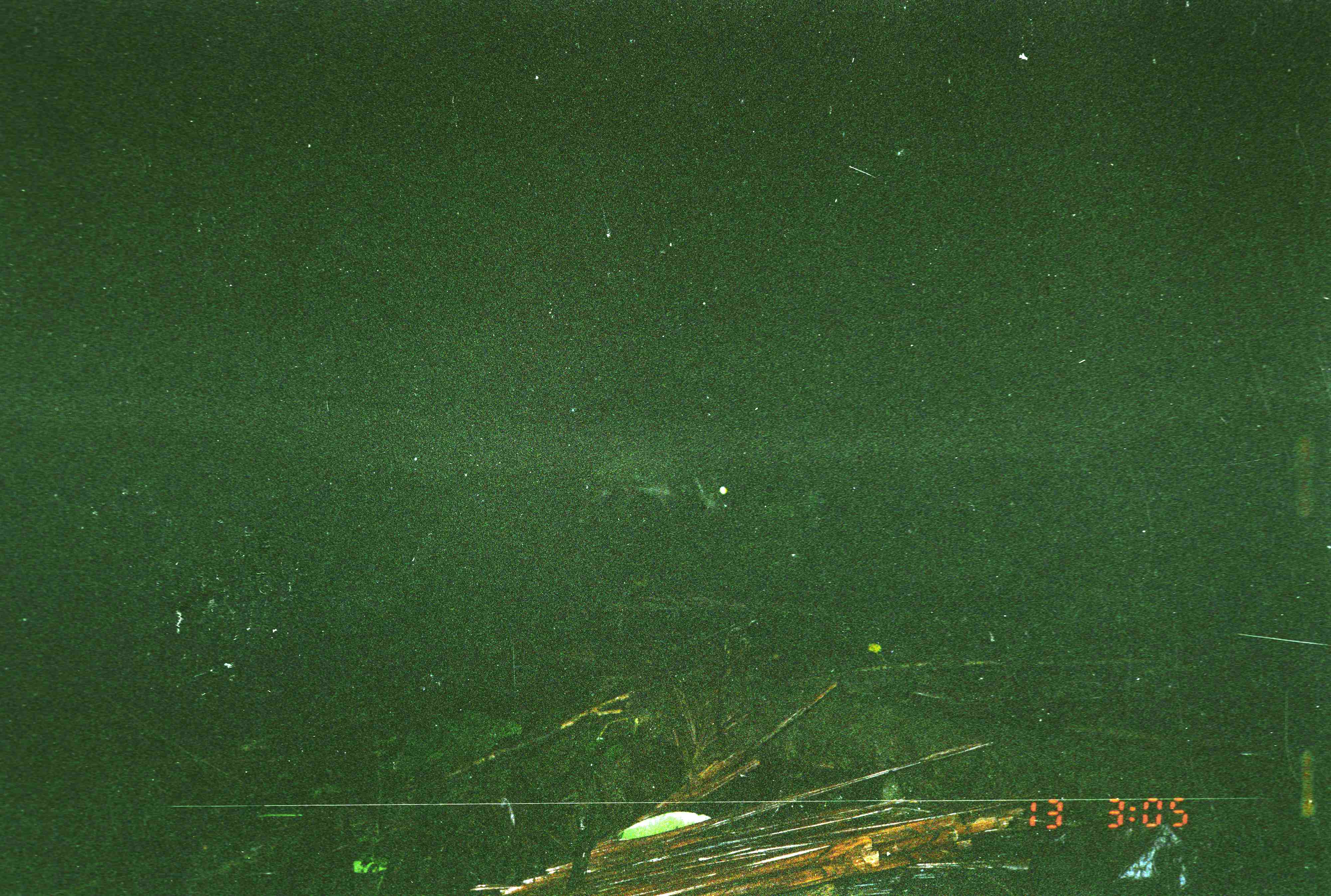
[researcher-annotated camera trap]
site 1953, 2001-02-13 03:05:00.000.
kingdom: Animalia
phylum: Chordata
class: Mammalia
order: Artiodactyla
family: Tragulidae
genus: Tragulus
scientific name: Tragulus napu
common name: greater oriental chevrotain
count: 1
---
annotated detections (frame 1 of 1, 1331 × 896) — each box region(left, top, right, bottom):
tragulus napu: region(579, 450, 732, 515)